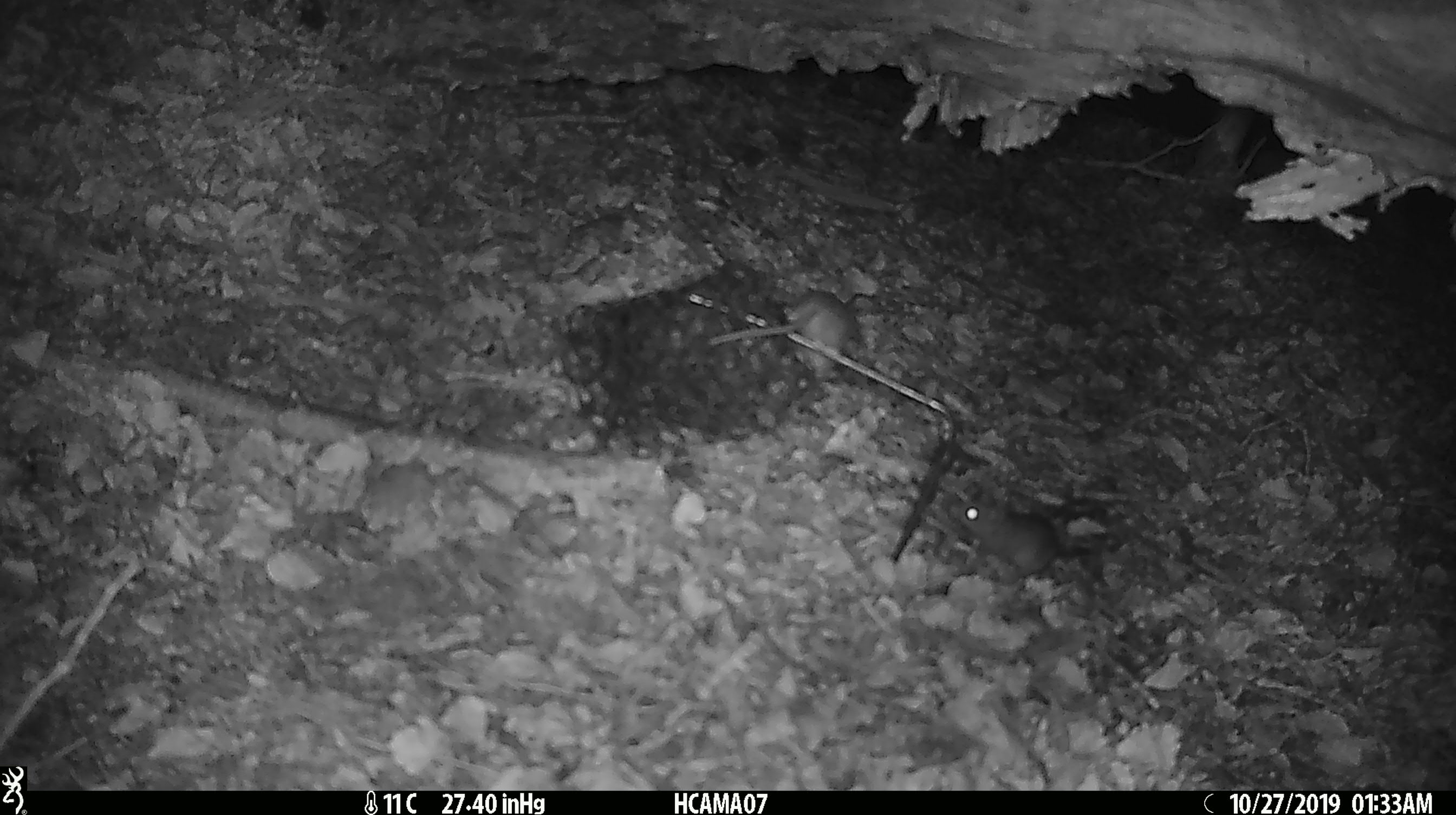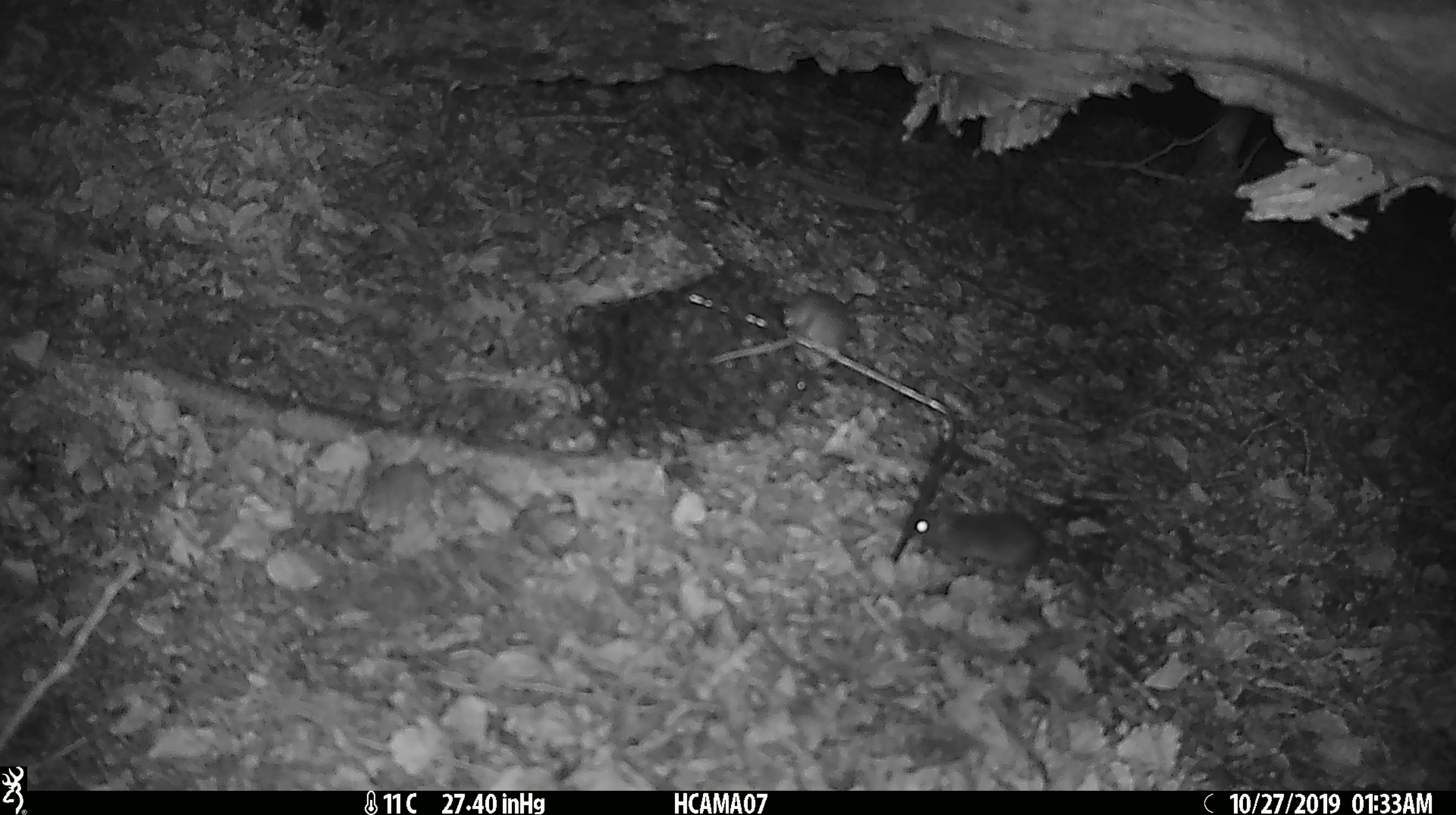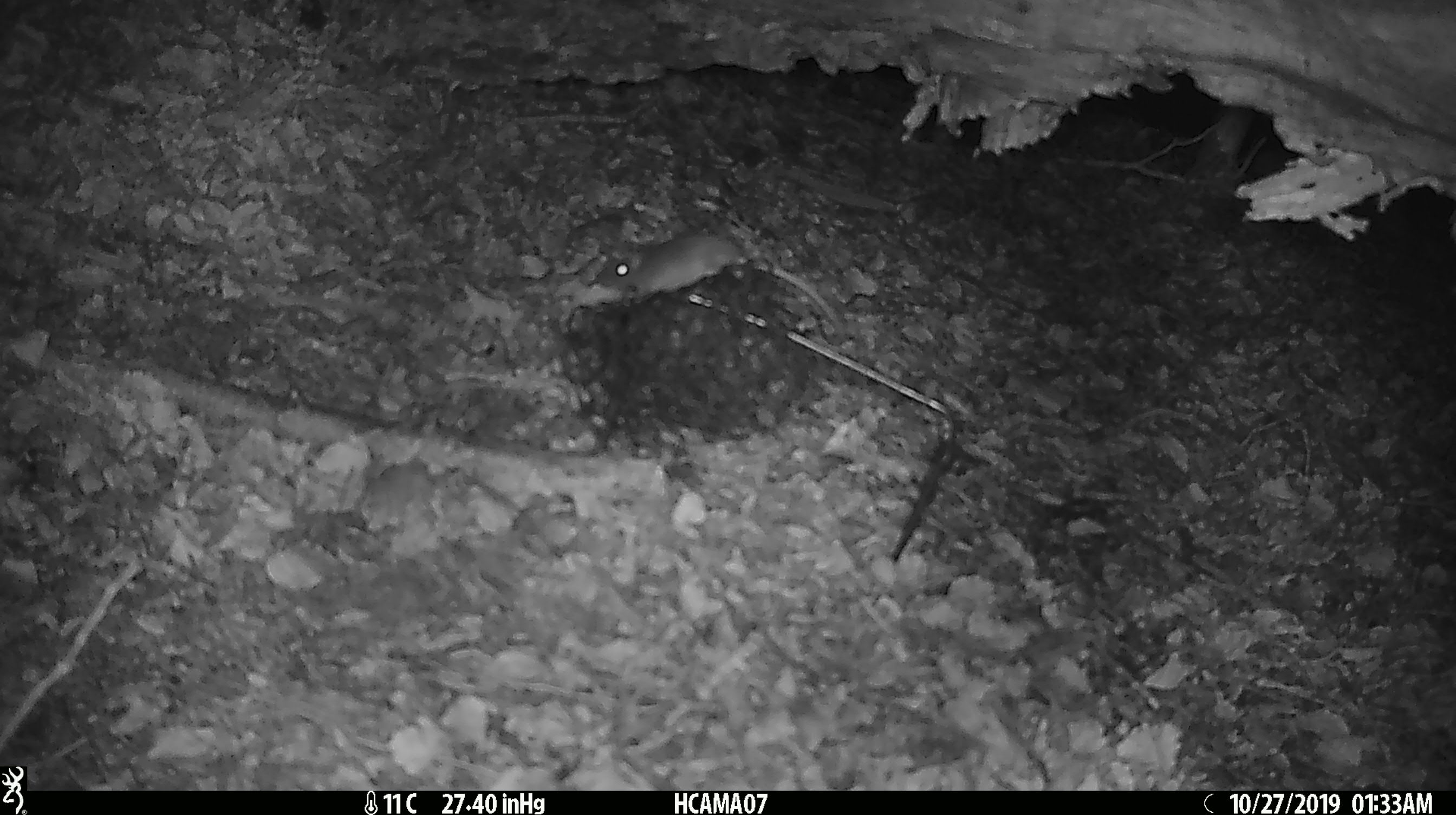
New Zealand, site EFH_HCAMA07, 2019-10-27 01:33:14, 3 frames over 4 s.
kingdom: Animalia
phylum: Chordata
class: Mammalia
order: Rodentia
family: Muridae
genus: Mus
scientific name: Mus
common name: mouse